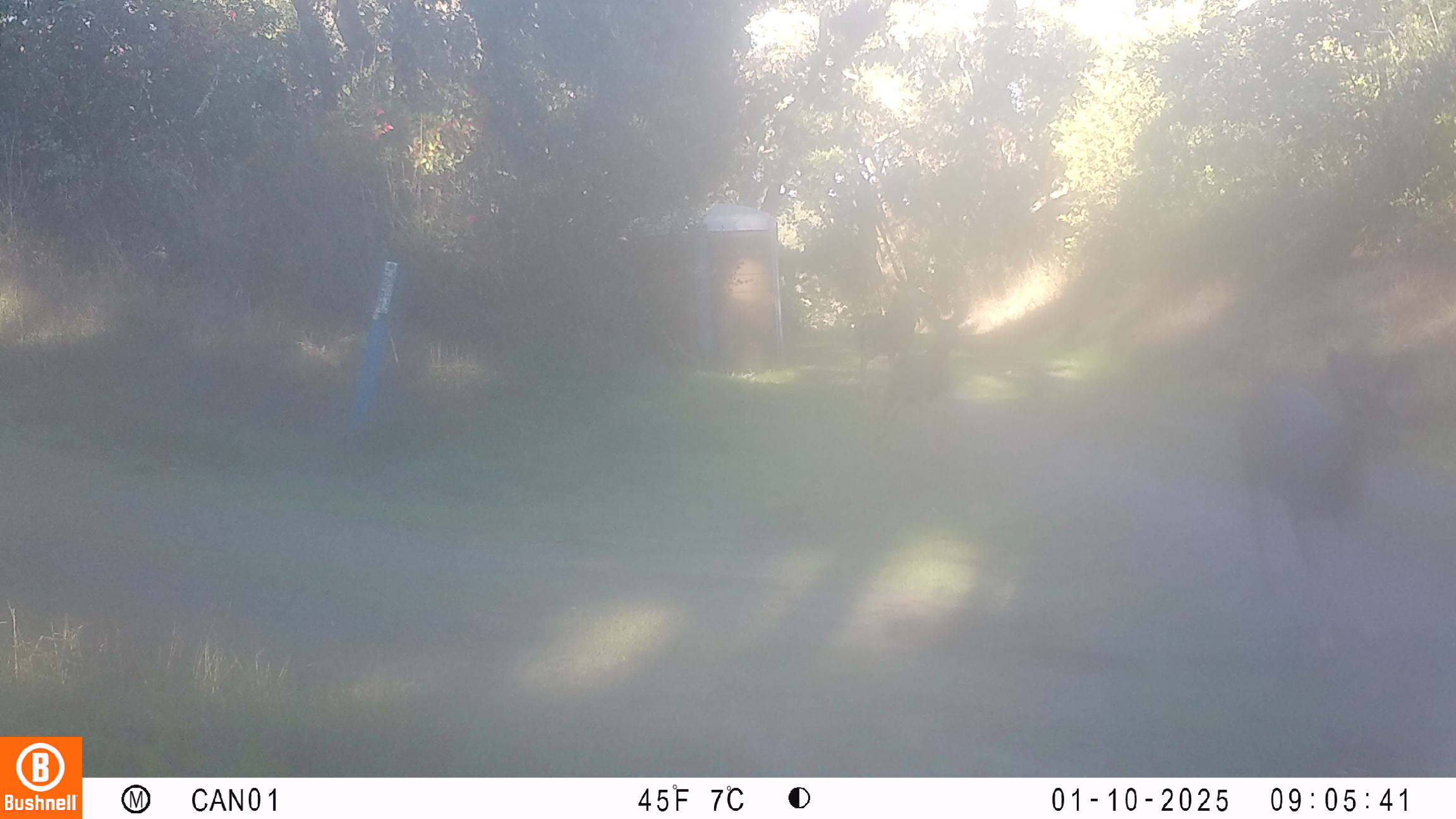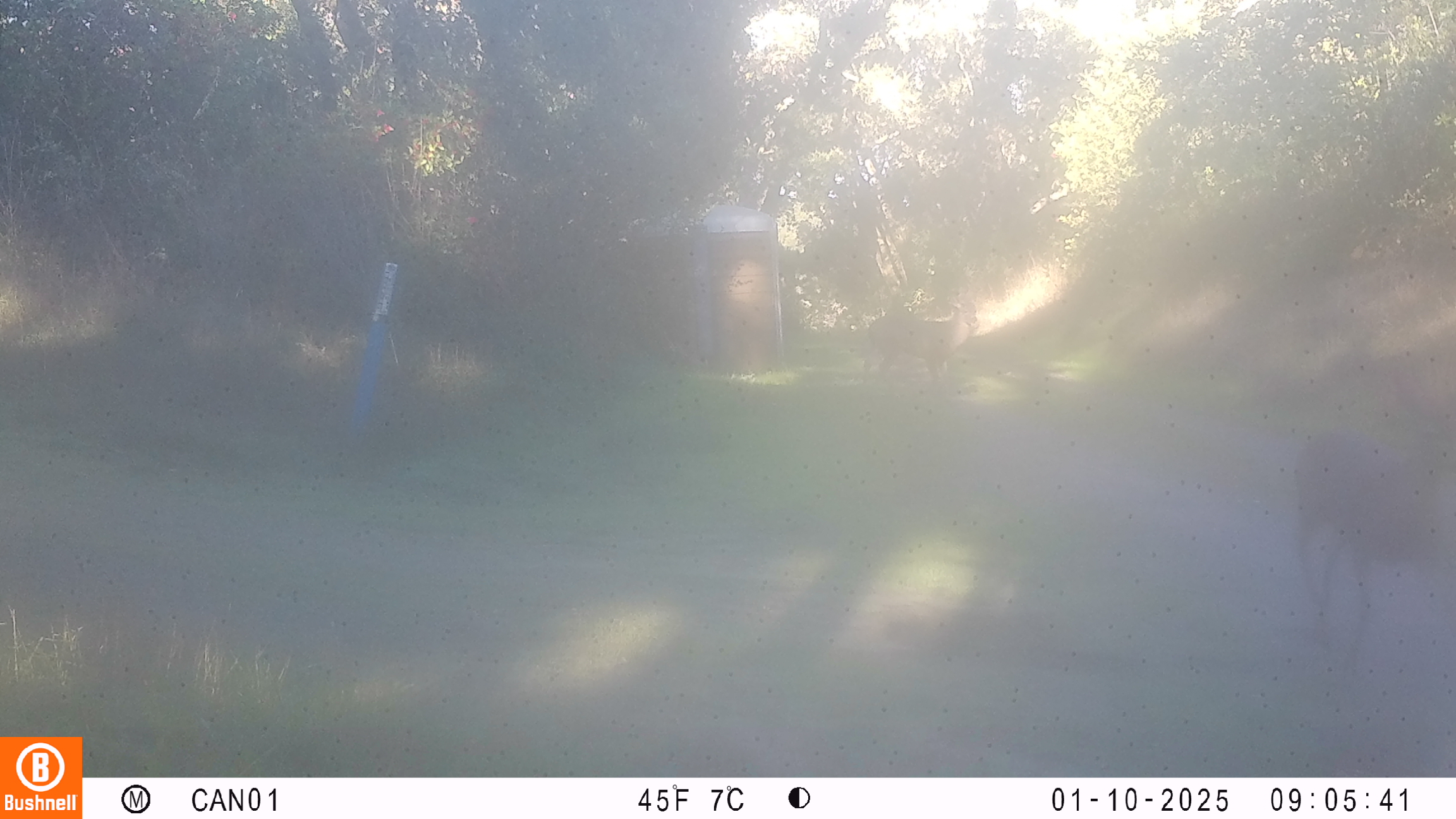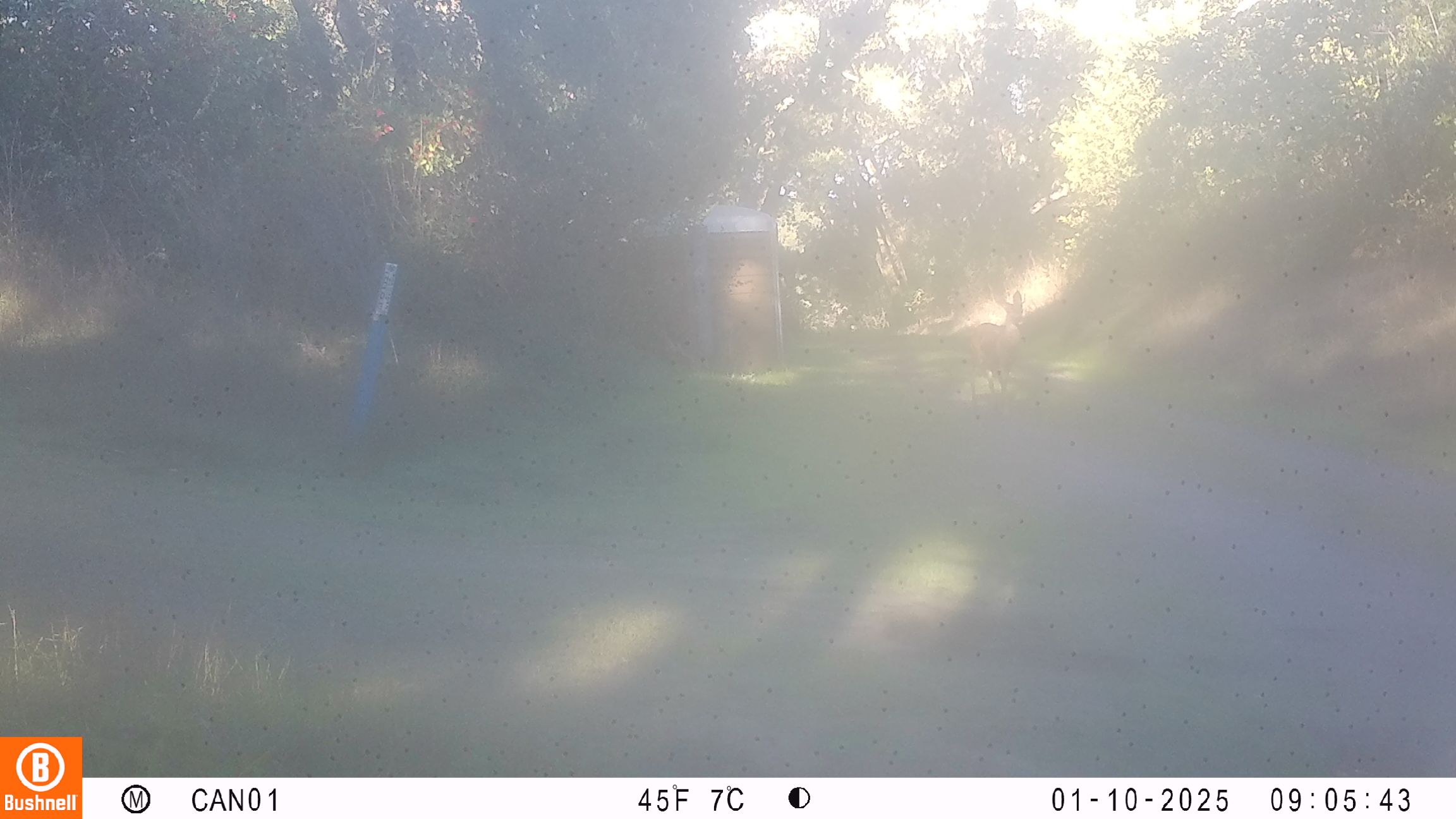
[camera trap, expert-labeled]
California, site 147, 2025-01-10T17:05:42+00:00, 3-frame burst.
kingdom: Animalia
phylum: Chordata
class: Mammalia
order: Artiodactyla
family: Cervidae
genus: Odocoileus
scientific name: Odocoileus hemionus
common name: mule deer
Mule deer (Odocoileus hemionus).